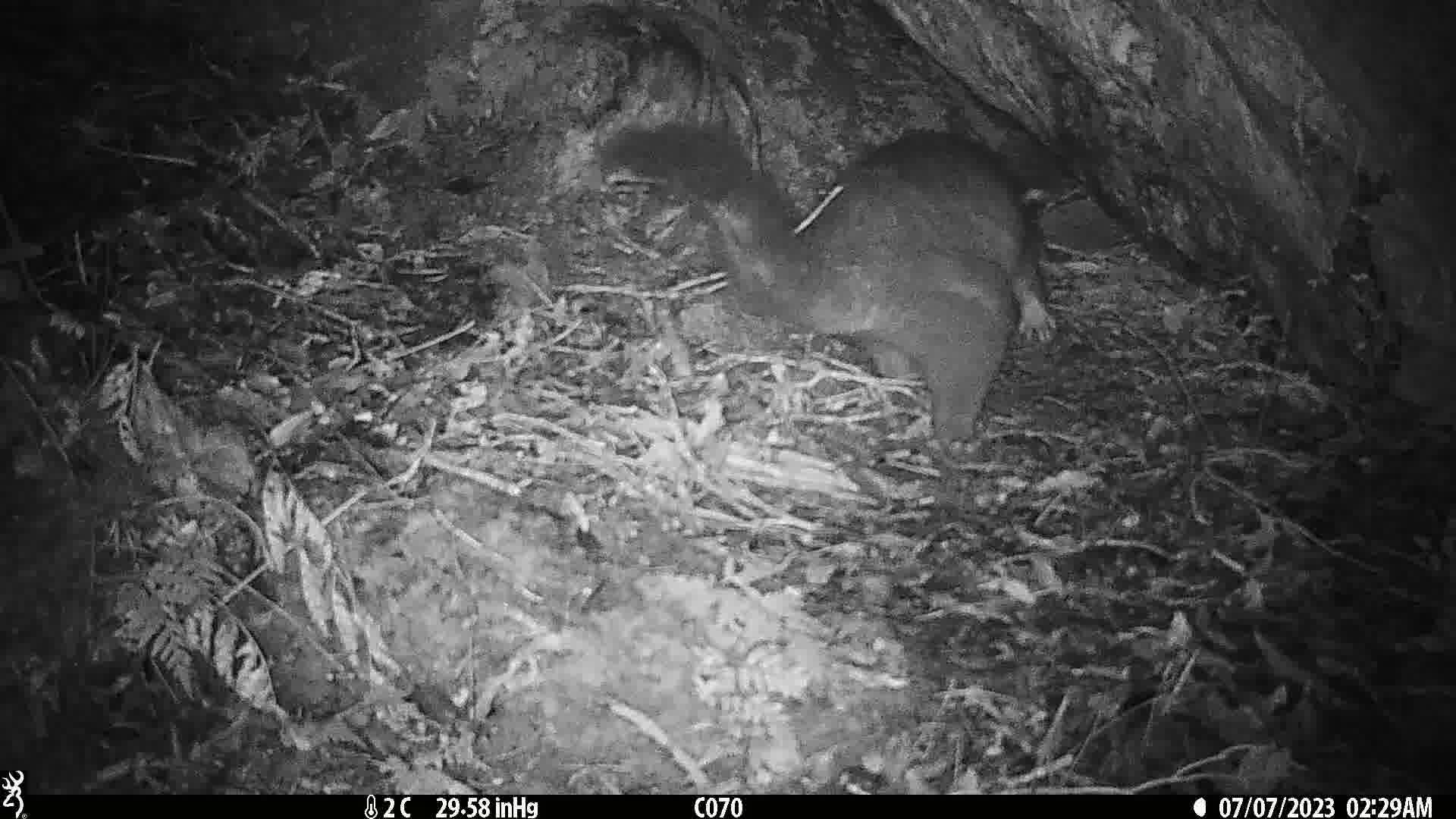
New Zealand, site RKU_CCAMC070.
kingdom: Animalia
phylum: Chordata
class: Mammalia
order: Diprotodontia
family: Phalangeridae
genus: Trichosurus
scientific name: Trichosurus vulpecula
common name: common brushtail possum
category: possum